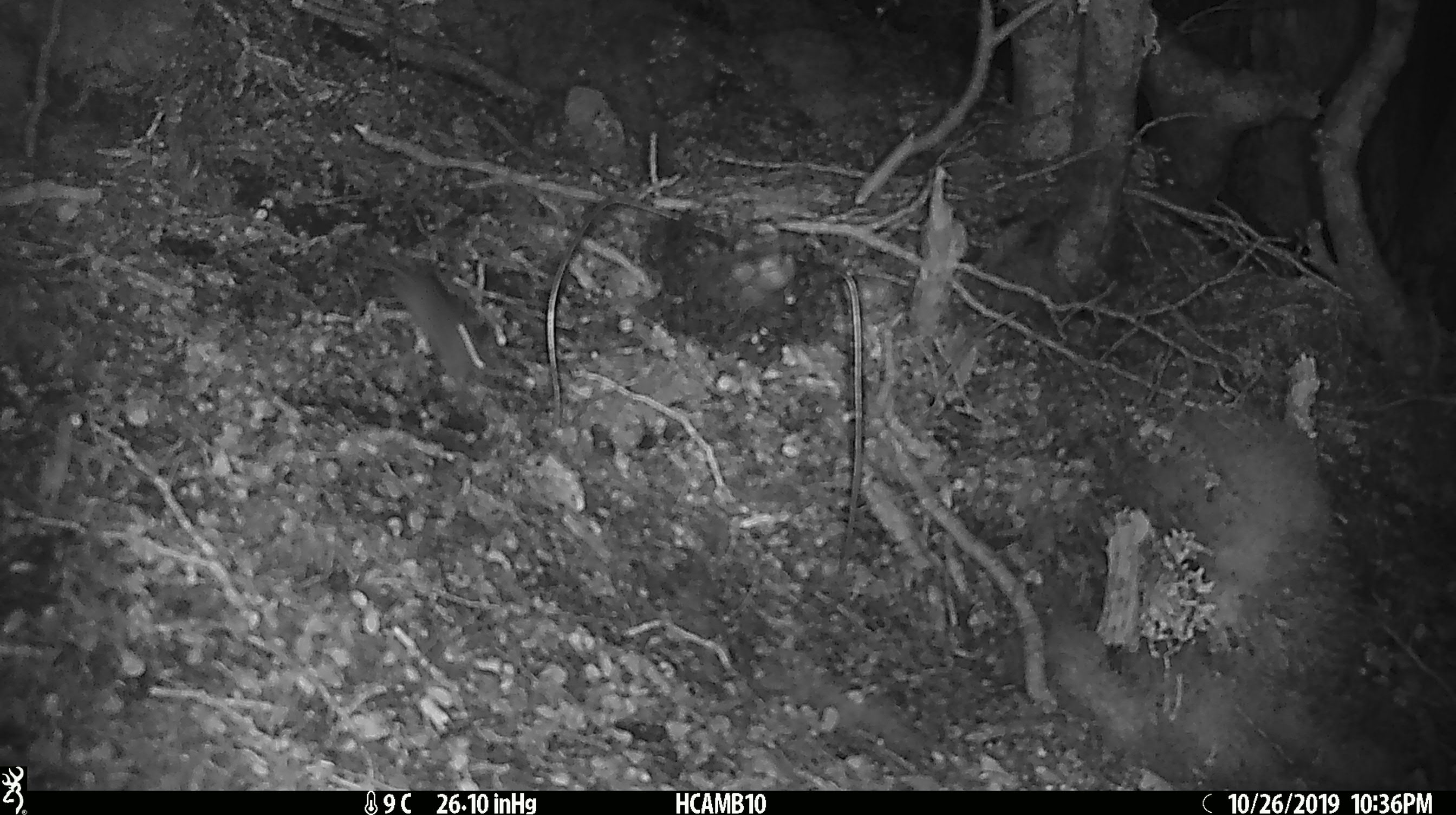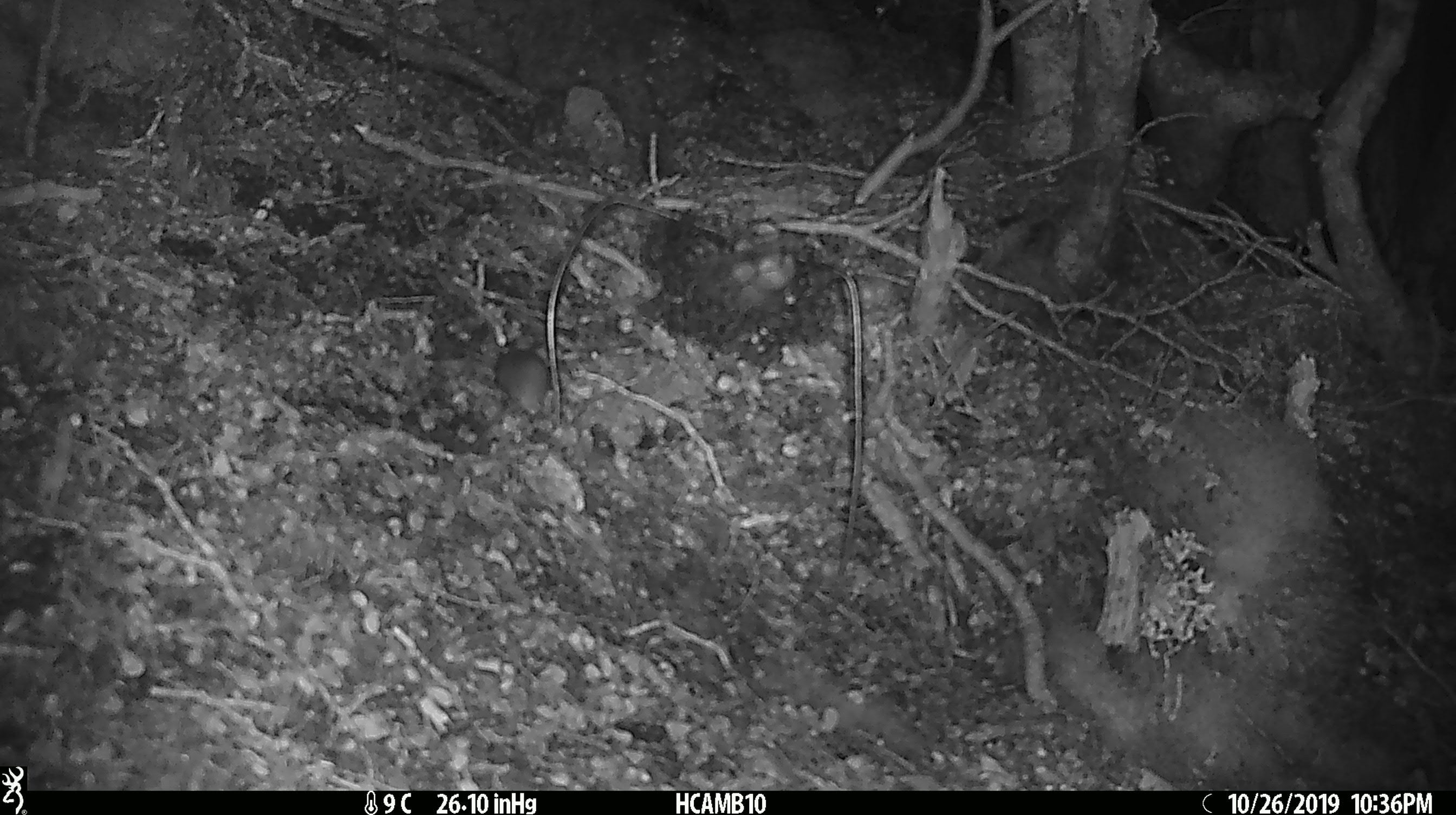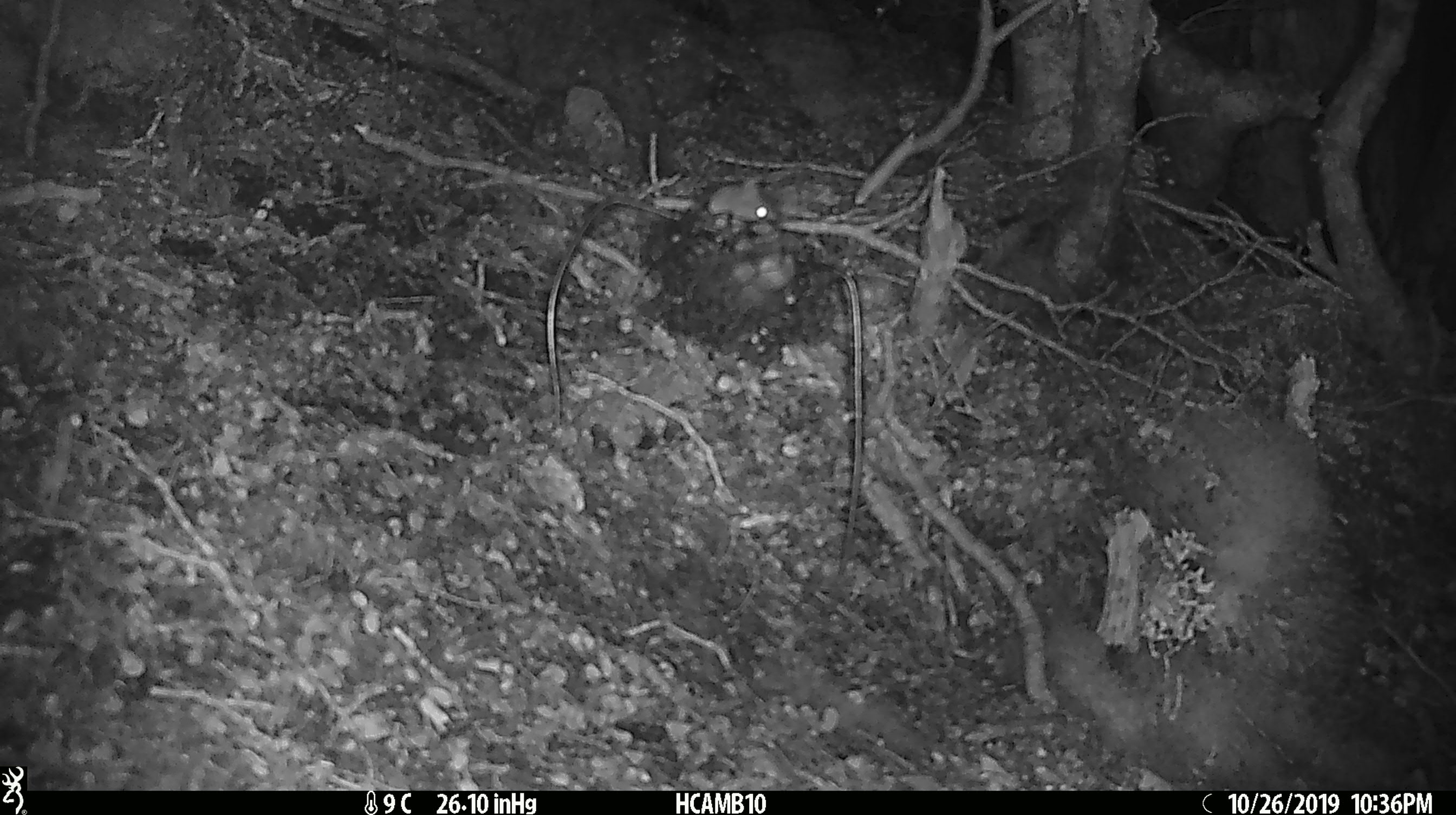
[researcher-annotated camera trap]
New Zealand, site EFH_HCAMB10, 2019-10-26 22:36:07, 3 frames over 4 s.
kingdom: Animalia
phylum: Chordata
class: Mammalia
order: Rodentia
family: Muridae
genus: Mus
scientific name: Mus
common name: mouse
Mouse (Mus).